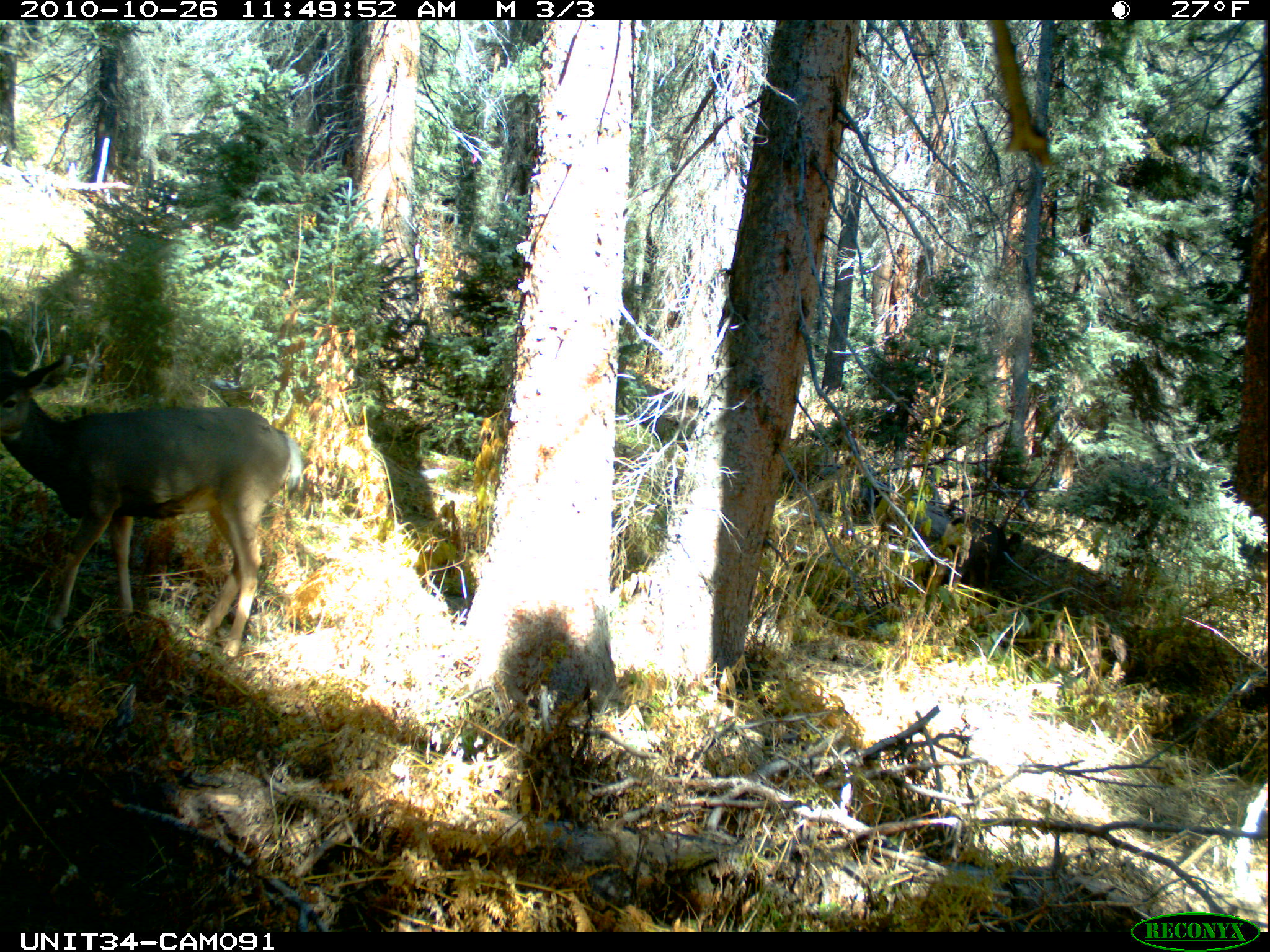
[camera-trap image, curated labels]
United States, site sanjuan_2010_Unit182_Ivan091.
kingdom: Animalia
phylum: Chordata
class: Mammalia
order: Artiodactyla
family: Cervidae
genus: Odocoileus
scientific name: Odocoileus hemionus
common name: mule deer